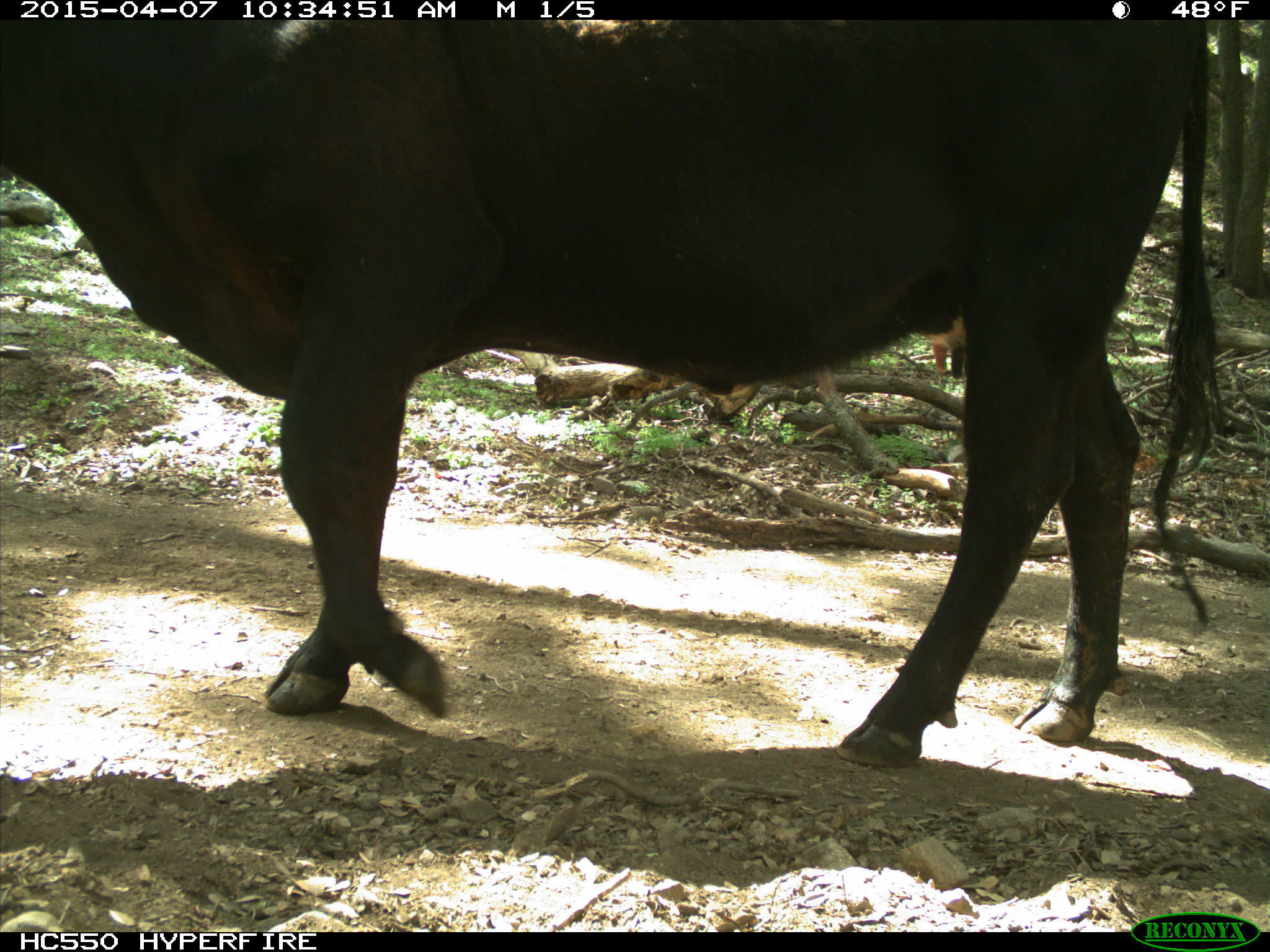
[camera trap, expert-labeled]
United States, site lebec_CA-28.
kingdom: Animalia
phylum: Chordata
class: Mammalia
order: Artiodactyla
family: Bovidae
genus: Bos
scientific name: Bos taurus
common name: domestic cow